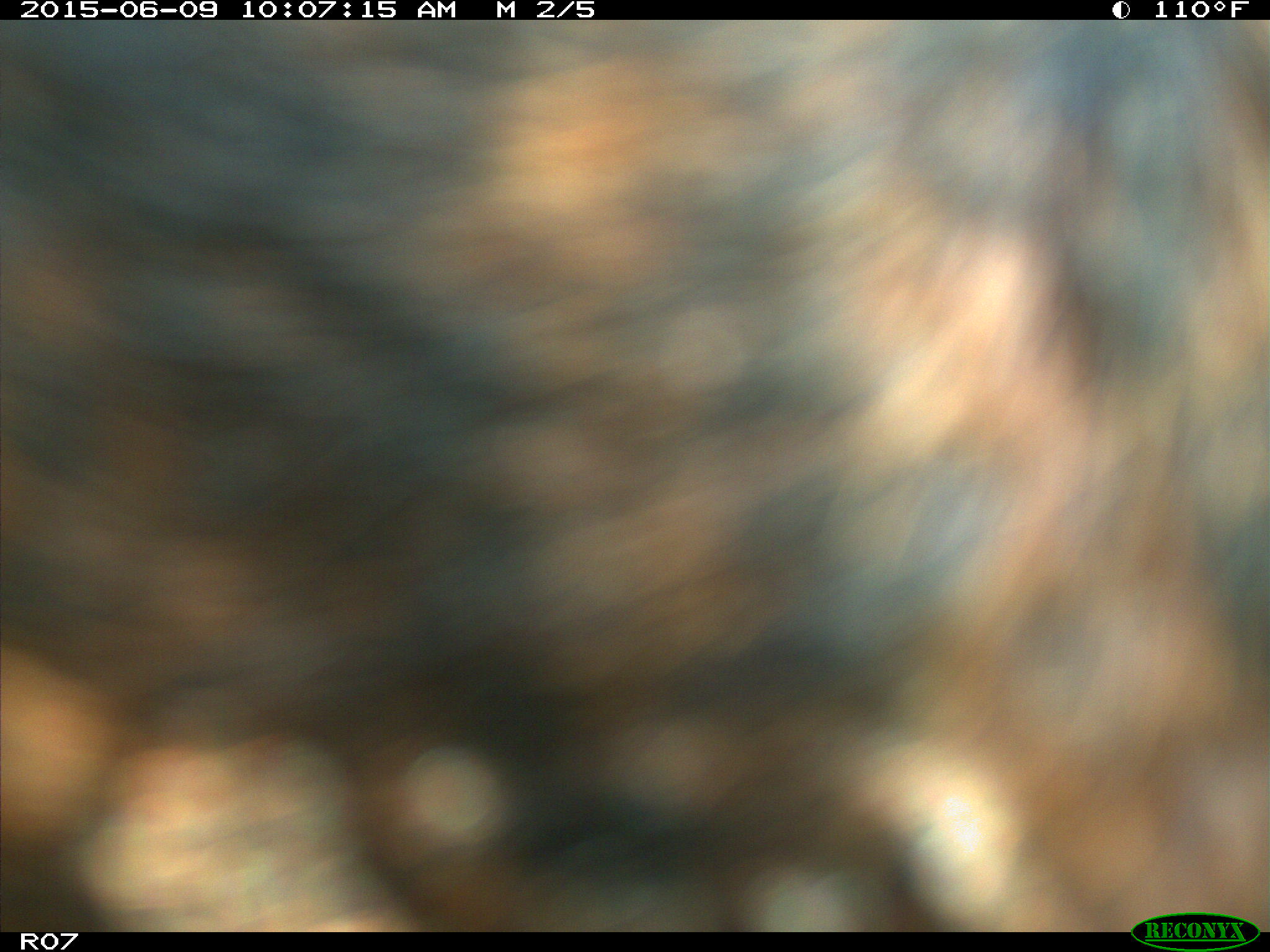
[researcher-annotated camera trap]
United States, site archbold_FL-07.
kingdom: Animalia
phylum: Chordata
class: Mammalia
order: Artiodactyla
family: Bovidae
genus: Bos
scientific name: Bos taurus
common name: domestic cow